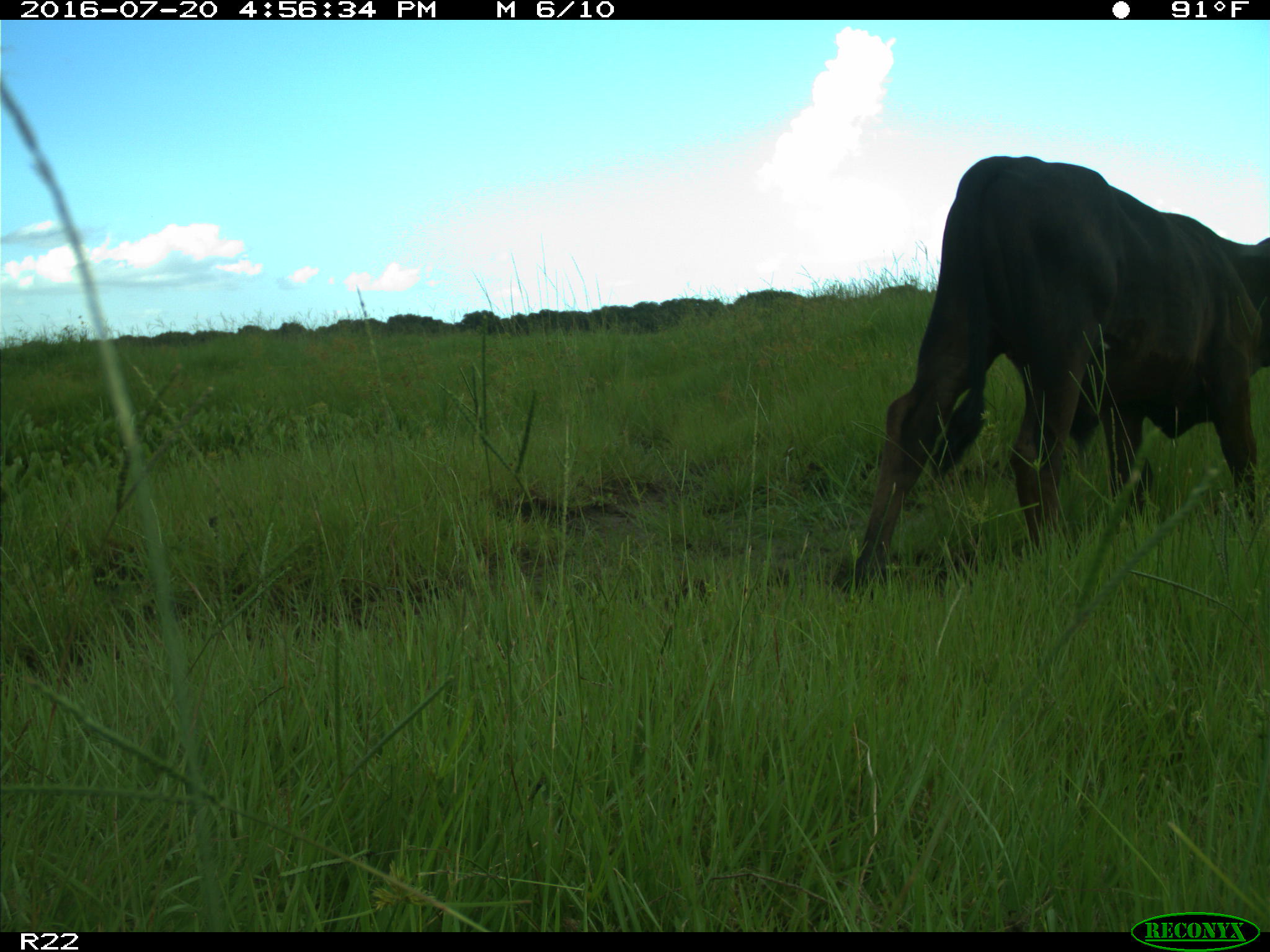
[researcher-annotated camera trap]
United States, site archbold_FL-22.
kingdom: Animalia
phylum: Chordata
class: Mammalia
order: Artiodactyla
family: Bovidae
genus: Bos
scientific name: Bos taurus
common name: domestic cow